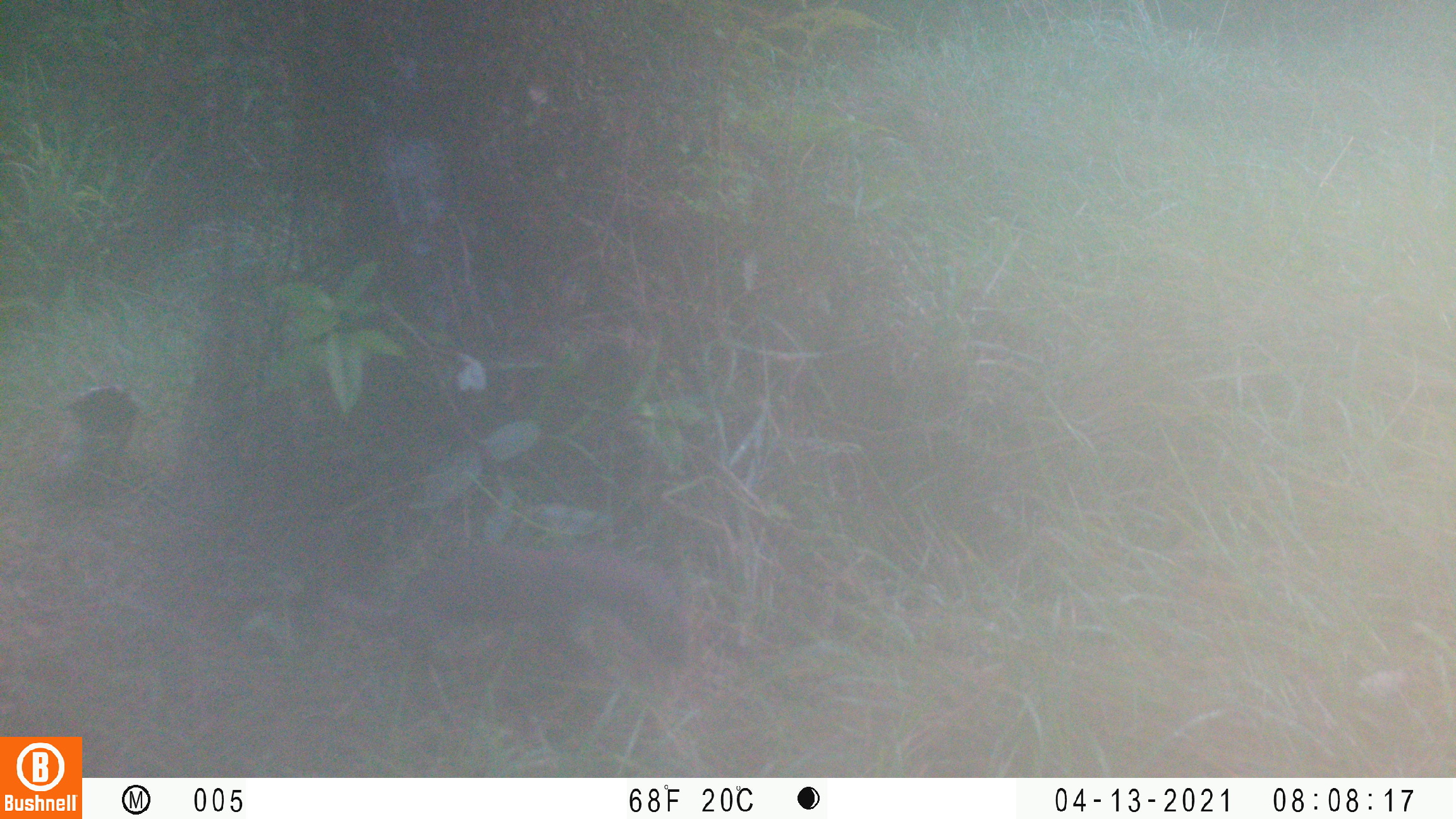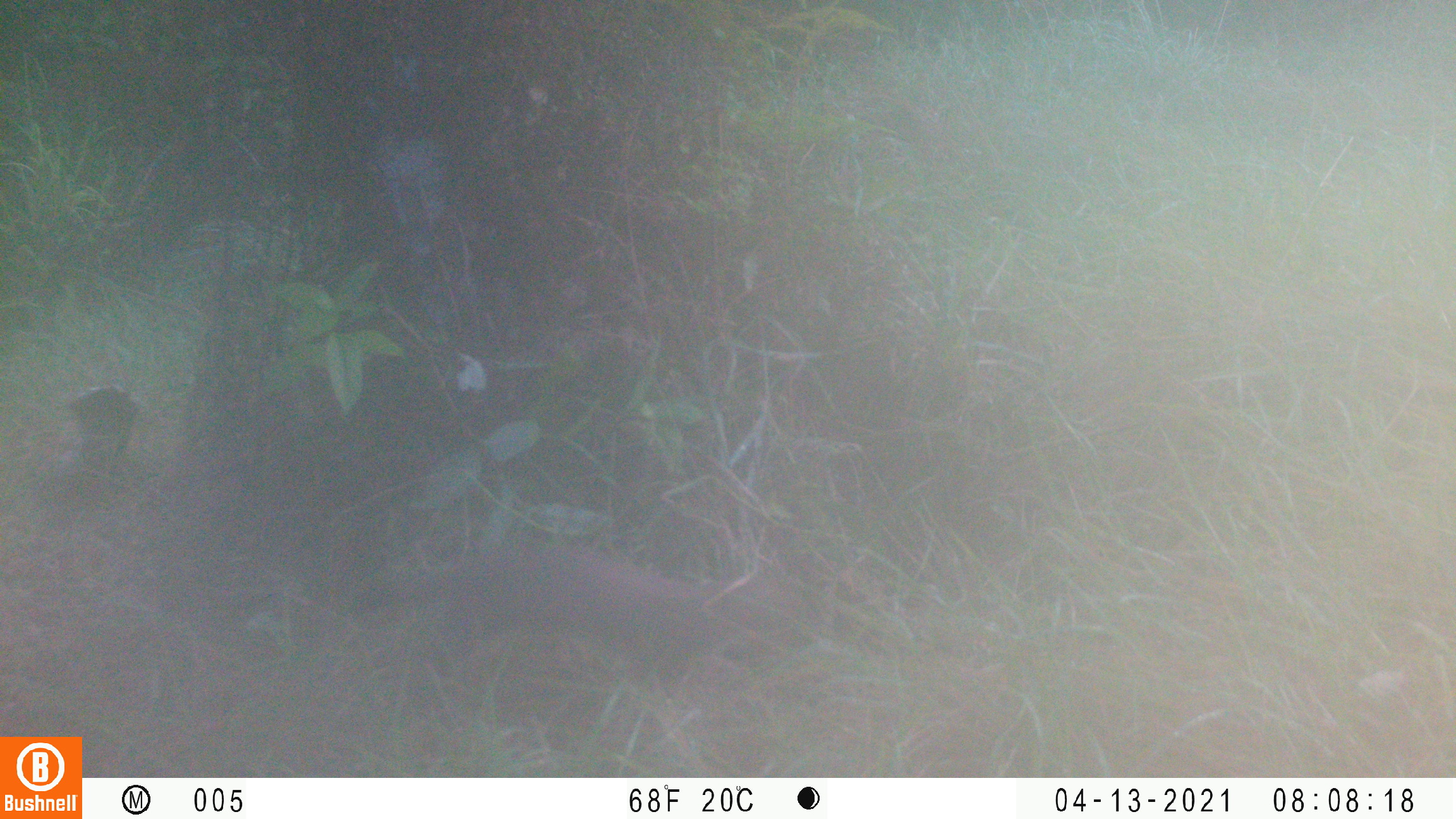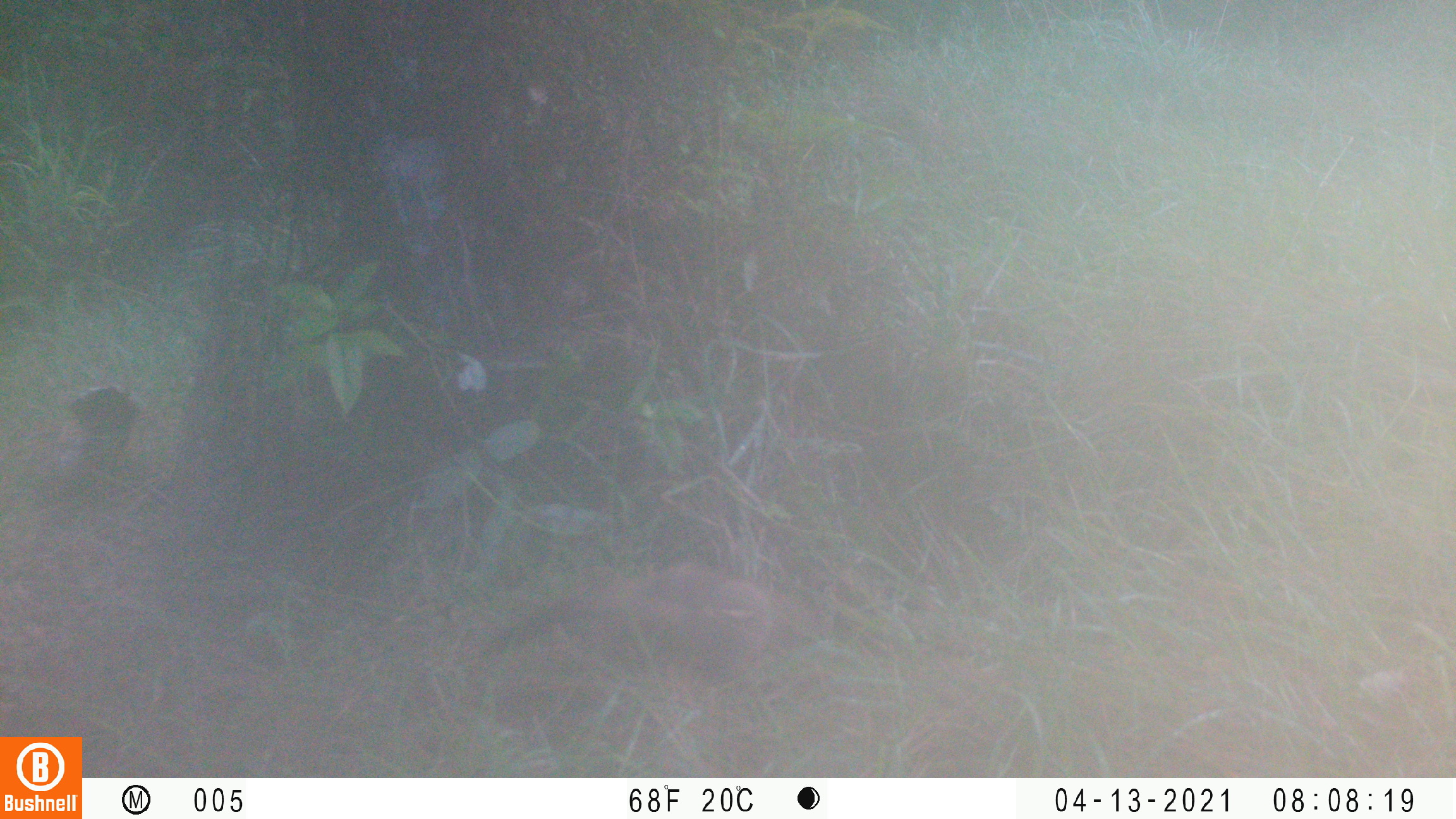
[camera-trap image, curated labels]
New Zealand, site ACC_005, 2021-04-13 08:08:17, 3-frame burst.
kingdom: Animalia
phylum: Chordata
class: Mammalia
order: Carnivora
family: Mustelidae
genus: Mustela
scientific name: Mustela erminea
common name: stoat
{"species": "stoat (Mustela erminea)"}